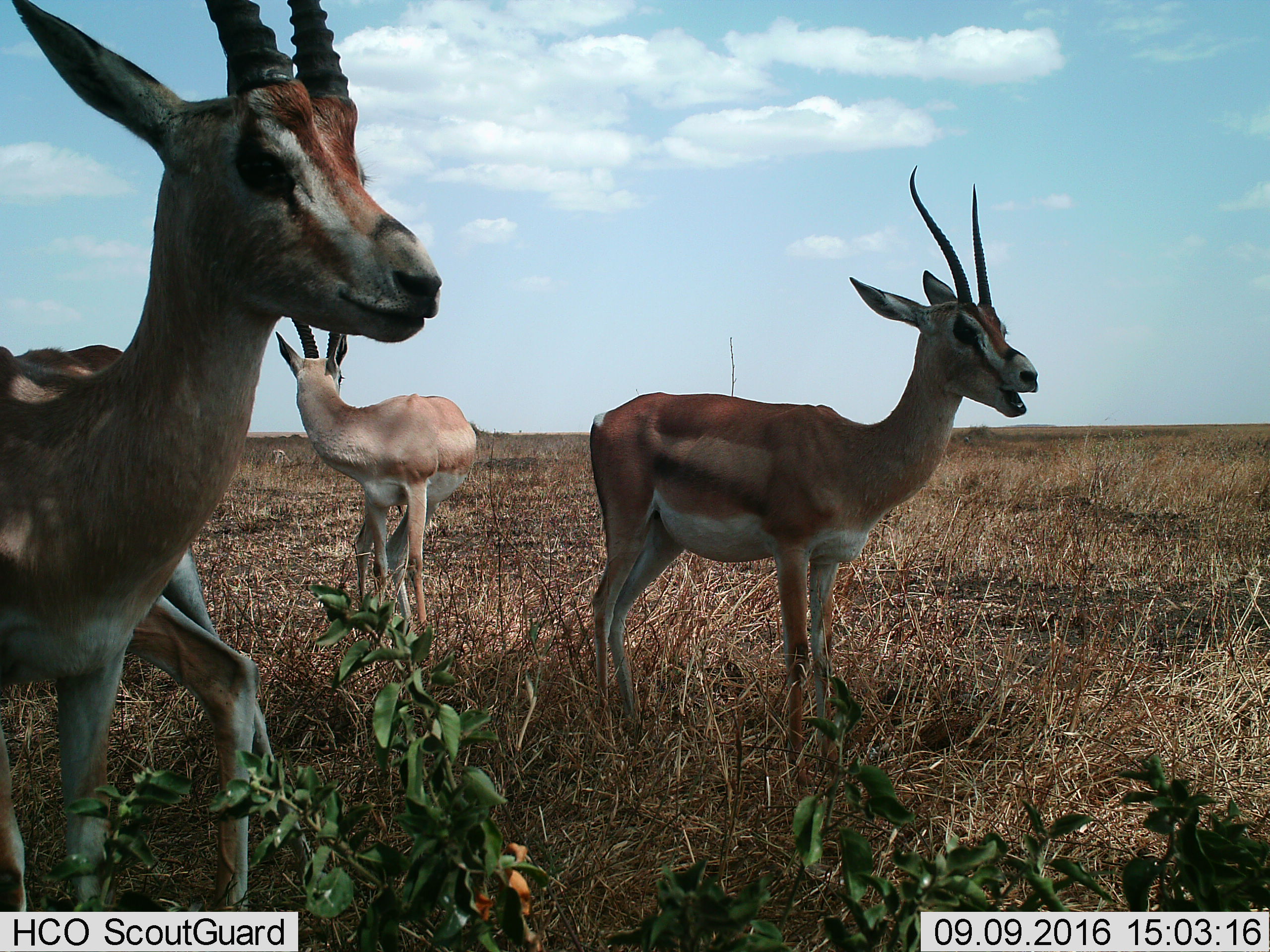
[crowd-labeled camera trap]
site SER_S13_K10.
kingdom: Animalia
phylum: Chordata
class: Mammalia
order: Artiodactyla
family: Bovidae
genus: Nanger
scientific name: Nanger granti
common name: grant's gazelle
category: gazellegrants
Gazellegrants (grant's gazelle) (Nanger granti), count 5. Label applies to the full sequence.